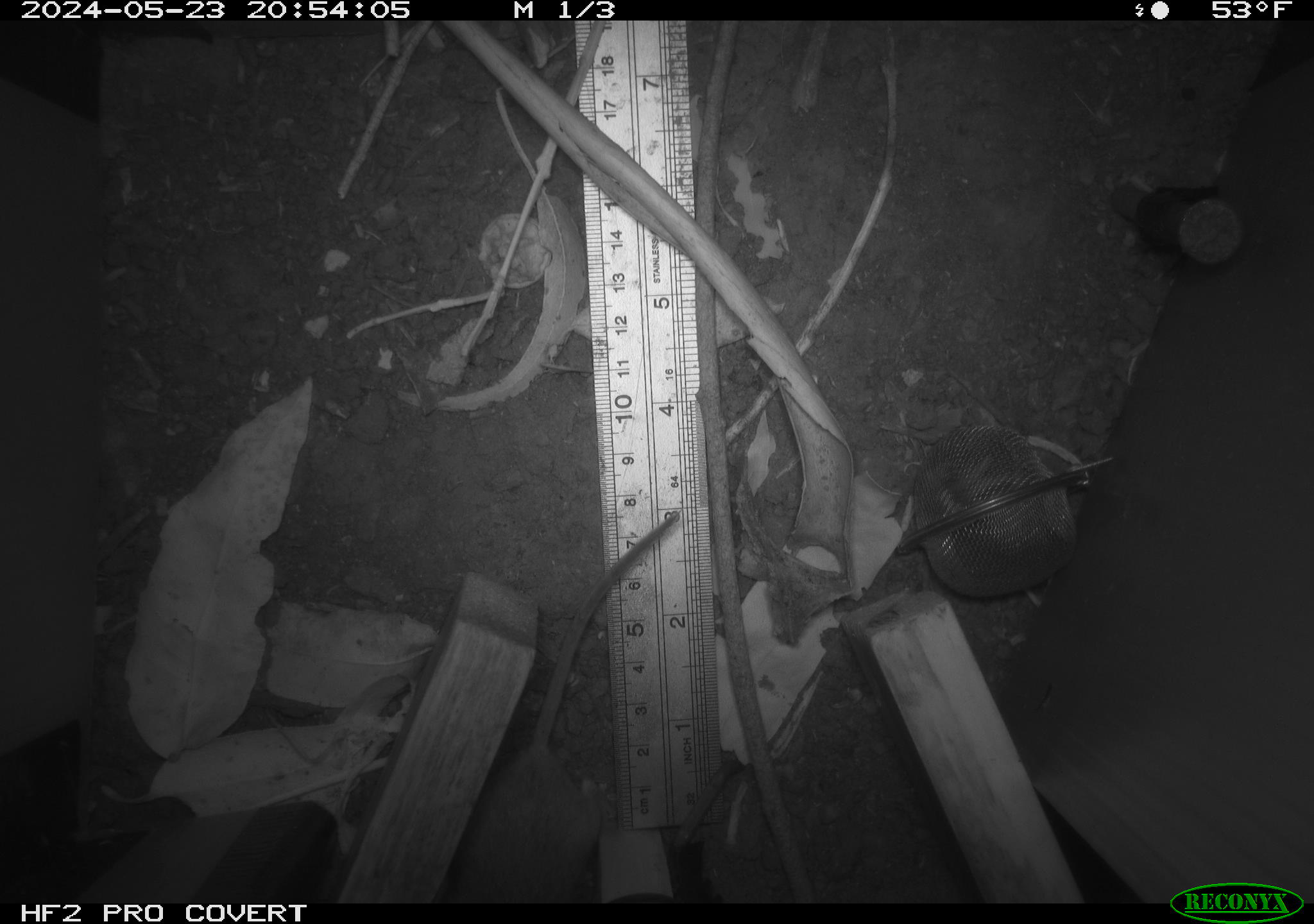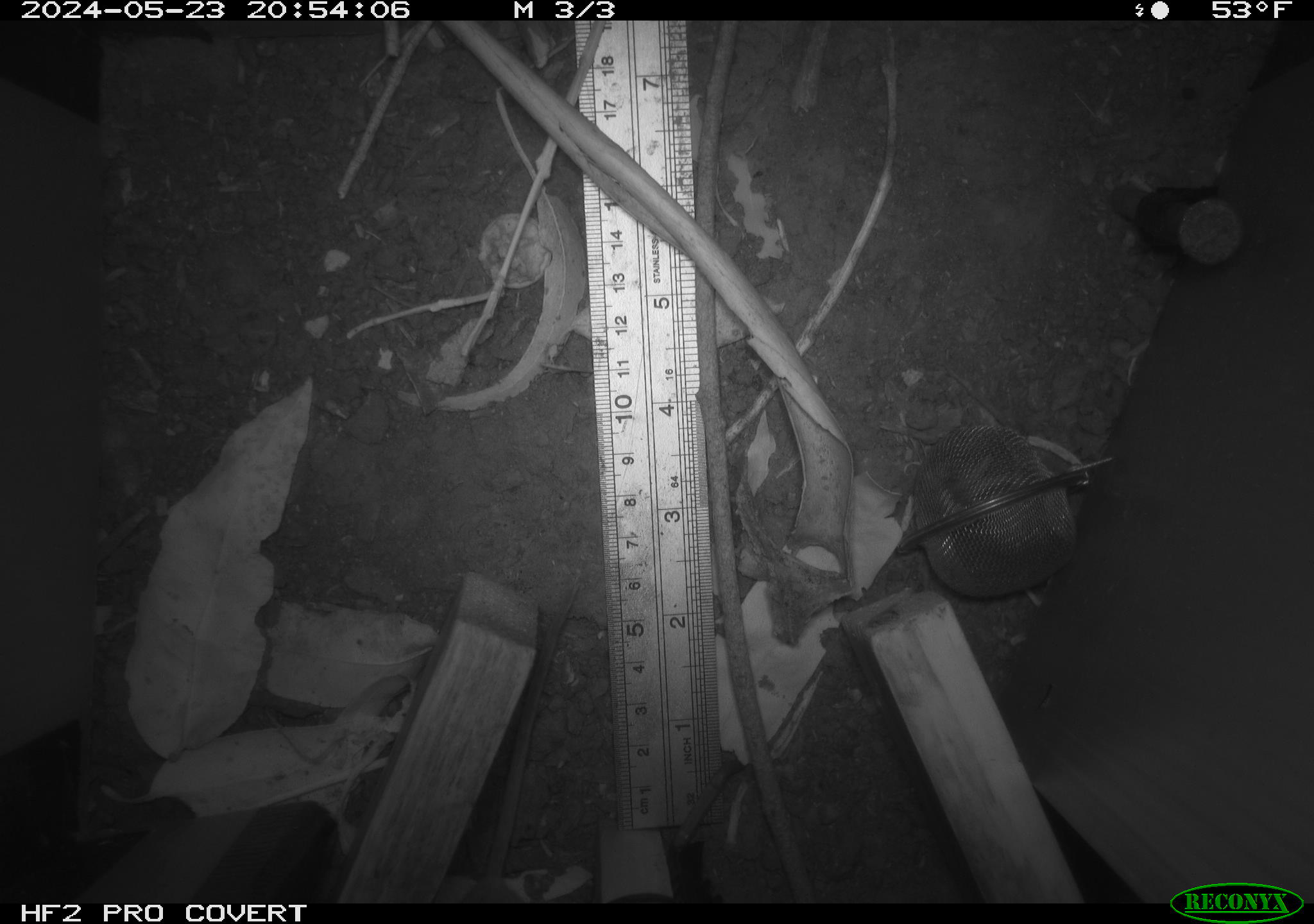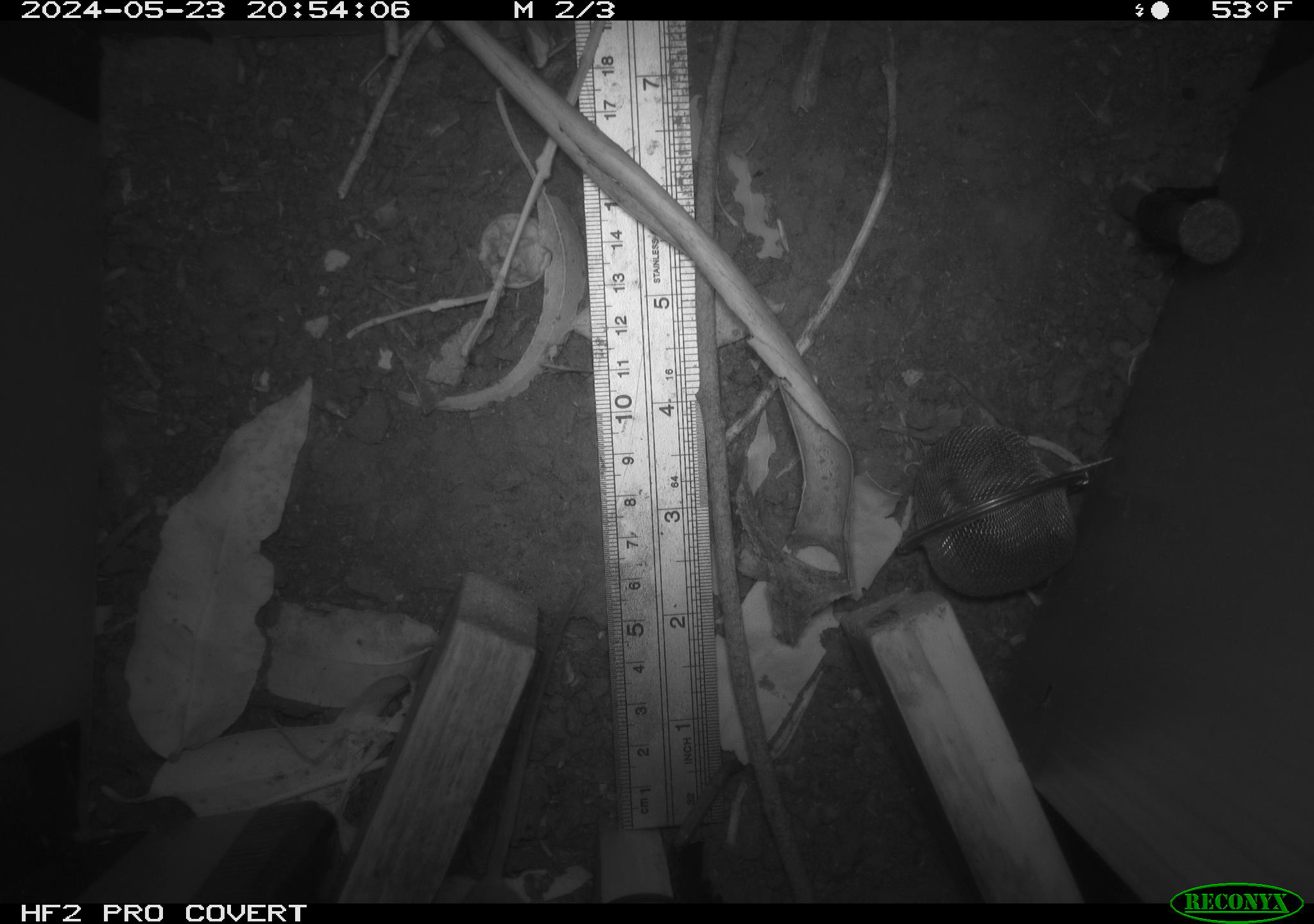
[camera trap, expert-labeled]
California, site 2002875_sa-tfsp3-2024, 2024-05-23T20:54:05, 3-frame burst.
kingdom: Animalia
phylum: Chordata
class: Mammalia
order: Rodentia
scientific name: Rodentia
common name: rodent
Rodent (Rodentia).